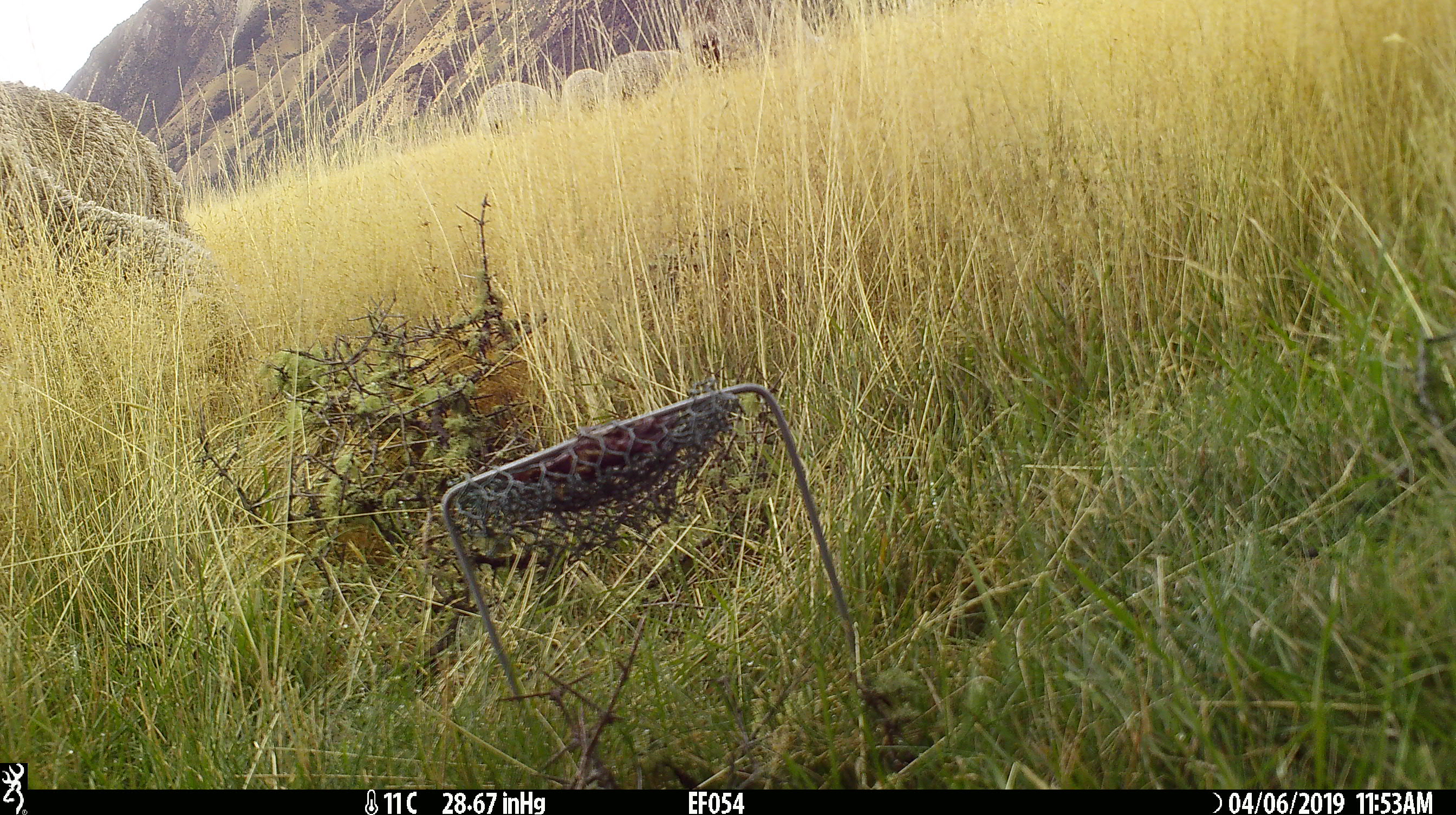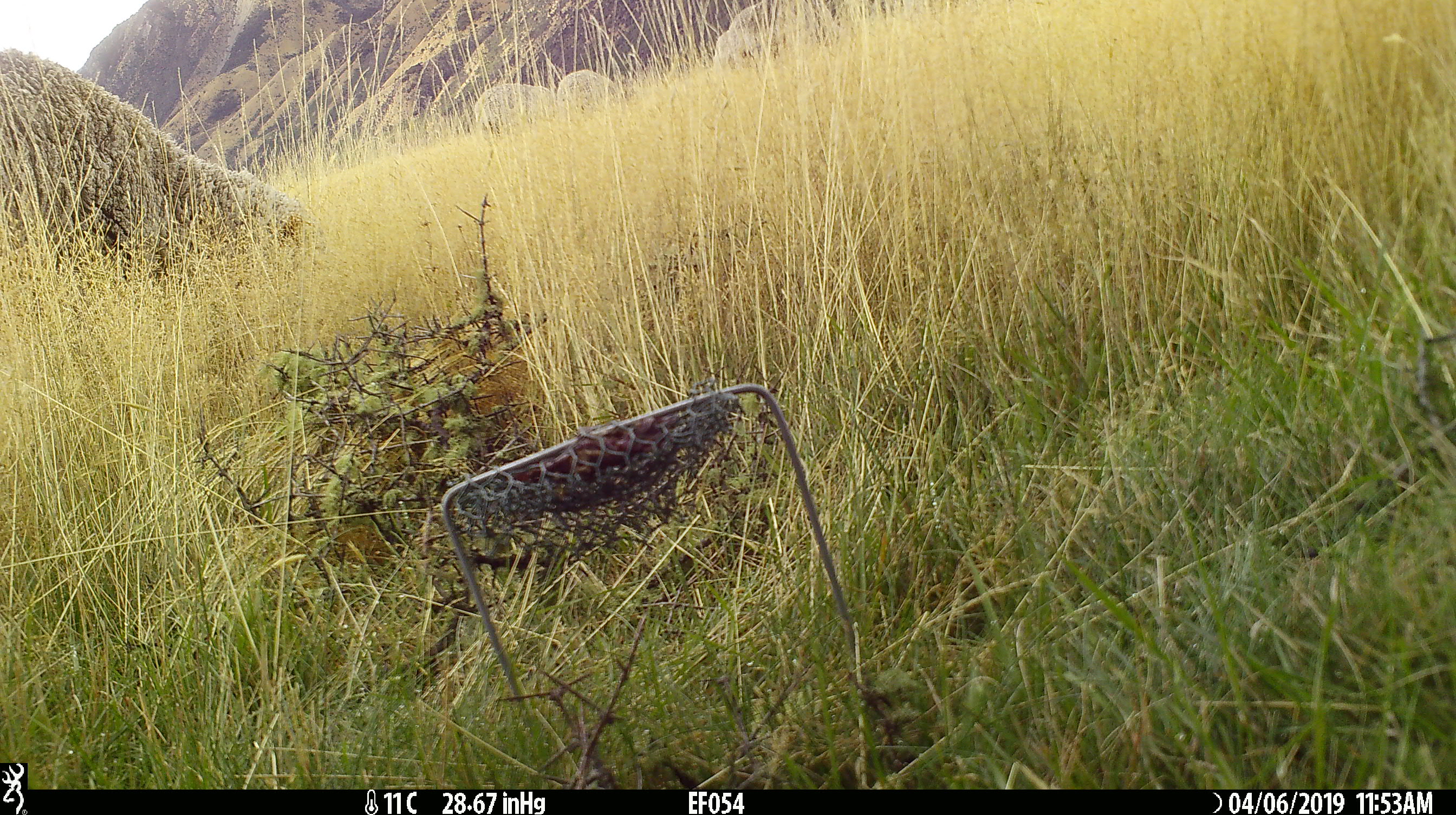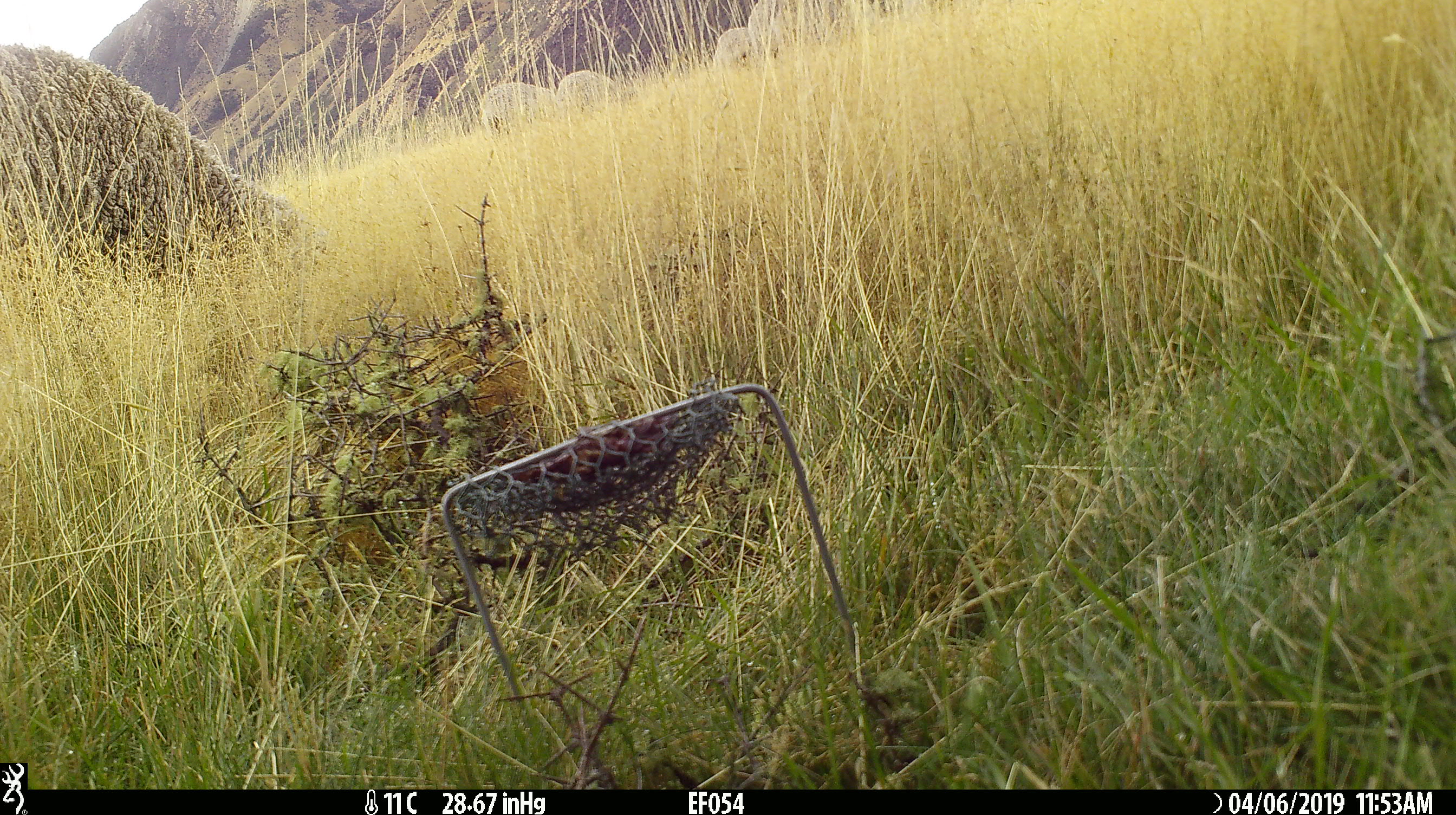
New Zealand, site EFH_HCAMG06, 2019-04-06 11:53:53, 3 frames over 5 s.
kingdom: Animalia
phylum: Chordata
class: Mammalia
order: Artiodactyla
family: Bovidae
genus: Ovis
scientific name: Ovis aries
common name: domestic sheep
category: sheep